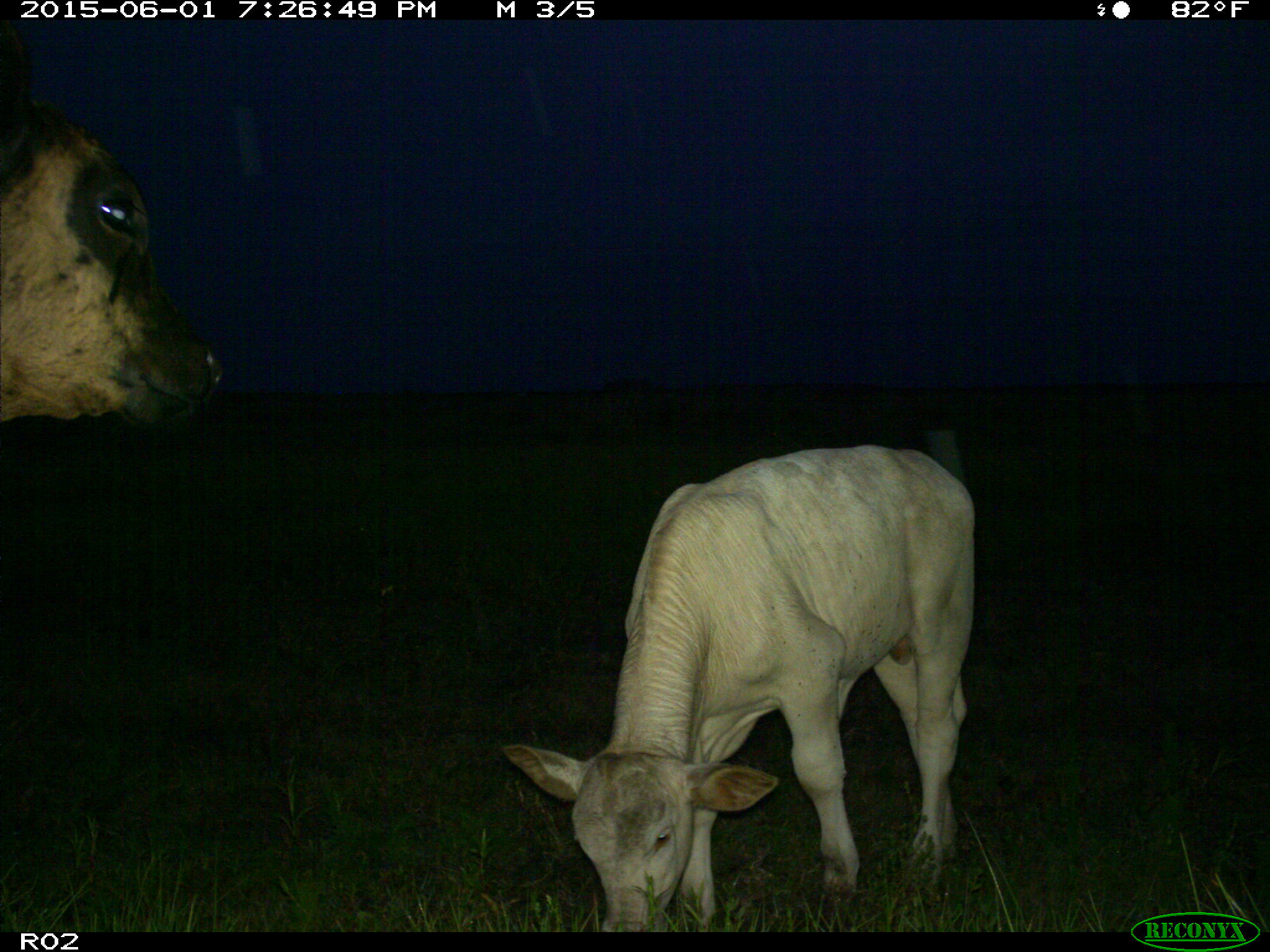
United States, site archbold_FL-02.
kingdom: Animalia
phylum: Chordata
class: Mammalia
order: Artiodactyla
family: Bovidae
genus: Bos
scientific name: Bos taurus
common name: domestic cow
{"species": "Bos taurus (domestic cow)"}